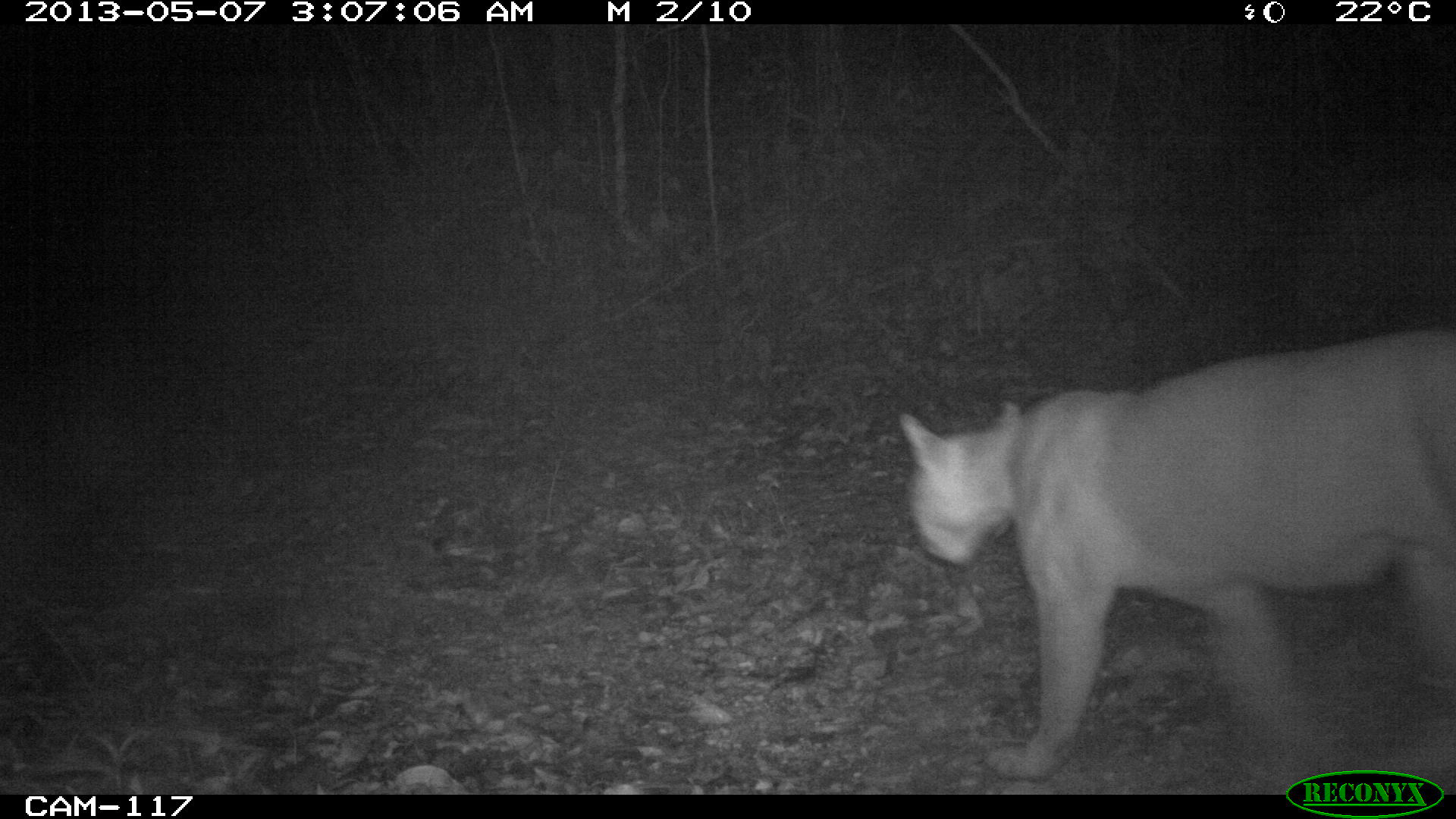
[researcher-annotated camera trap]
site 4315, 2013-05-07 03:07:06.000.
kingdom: Animalia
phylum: Chordata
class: Mammalia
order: Carnivora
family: Felidae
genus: Puma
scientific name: Puma concolor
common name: mountain lion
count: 1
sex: male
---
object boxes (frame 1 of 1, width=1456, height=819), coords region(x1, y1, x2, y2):
puma concolor: region(894, 325, 1456, 793)